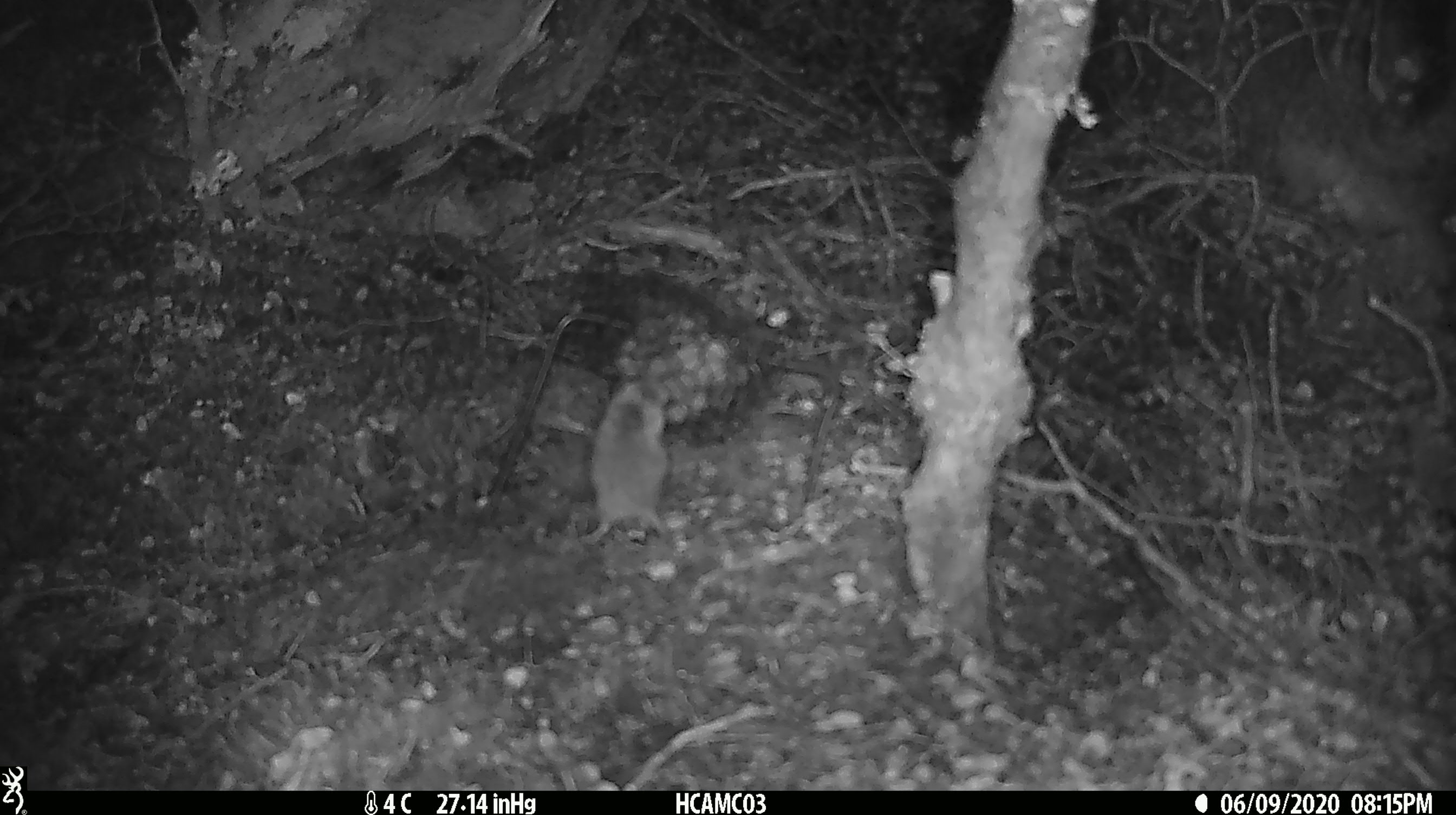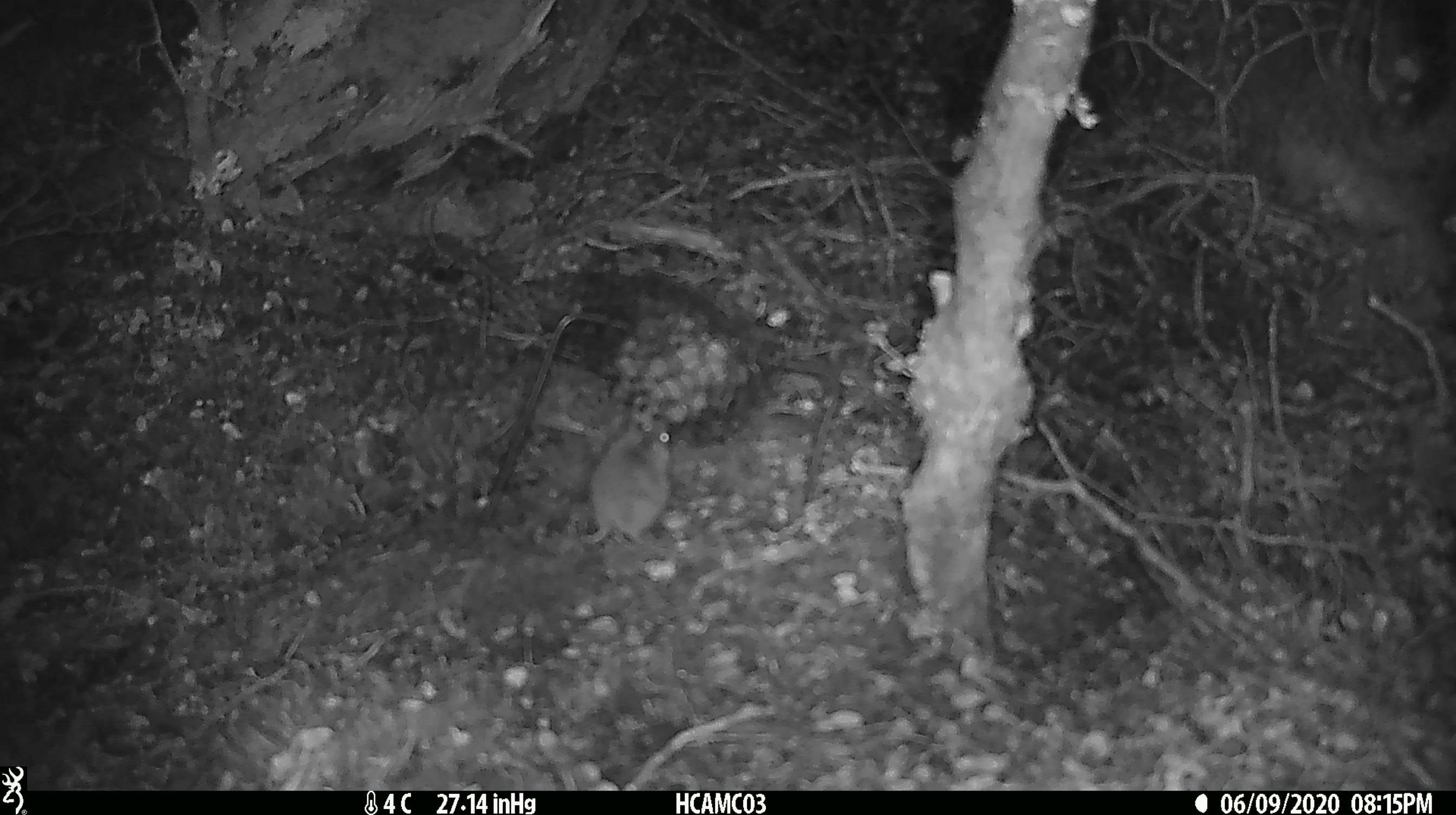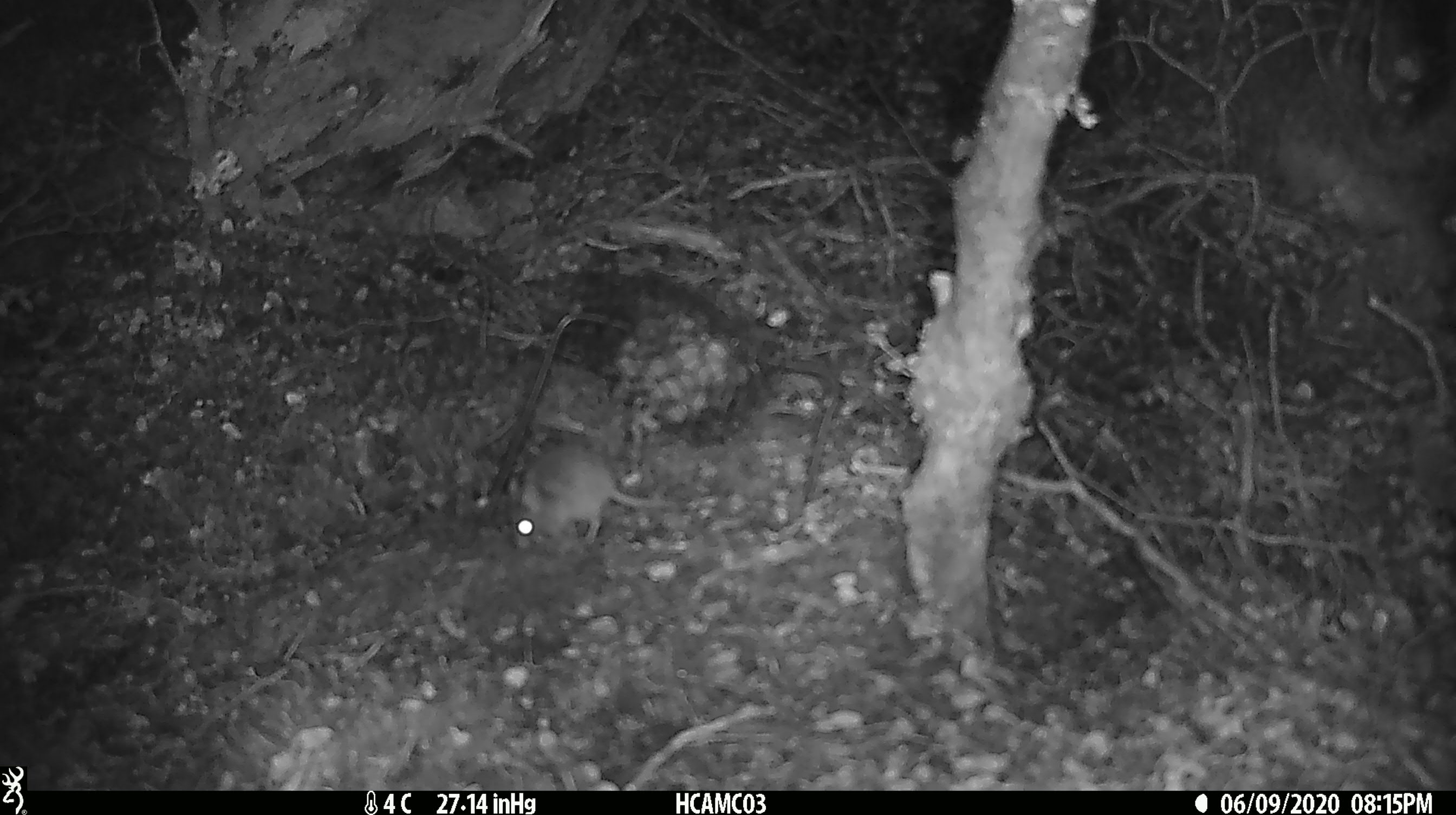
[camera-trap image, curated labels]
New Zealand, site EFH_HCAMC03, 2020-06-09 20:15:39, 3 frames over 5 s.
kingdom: Animalia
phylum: Chordata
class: Mammalia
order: Rodentia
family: Muridae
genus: Mus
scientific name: Mus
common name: mouse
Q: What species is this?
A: Mouse (Mus).